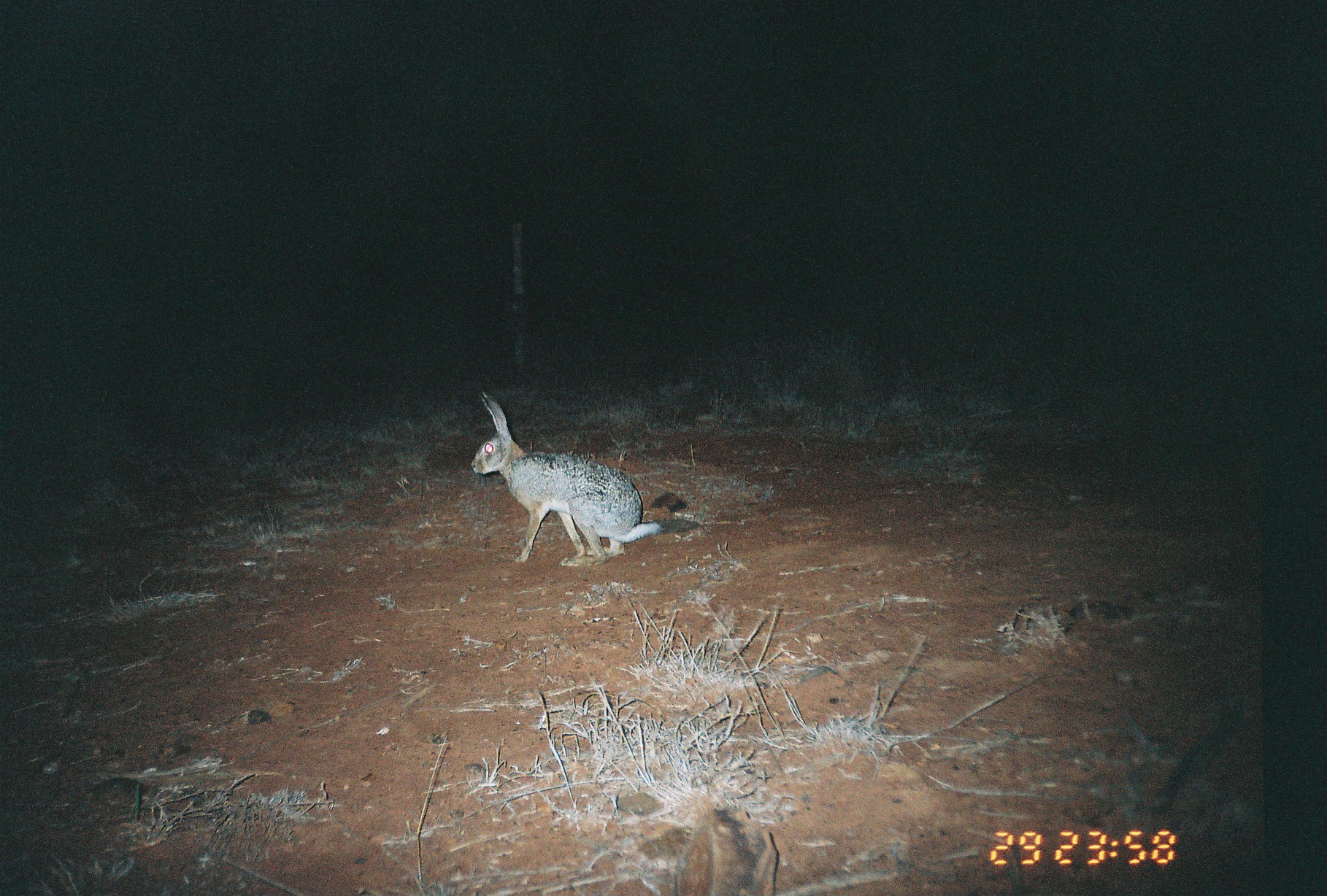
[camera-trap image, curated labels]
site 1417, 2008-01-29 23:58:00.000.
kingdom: Animalia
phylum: Chordata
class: Mammalia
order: Lagomorpha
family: Leporidae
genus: Lepus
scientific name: Lepus saxatilis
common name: scrub hare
Lepus saxatilis (scrub hare), count 1.